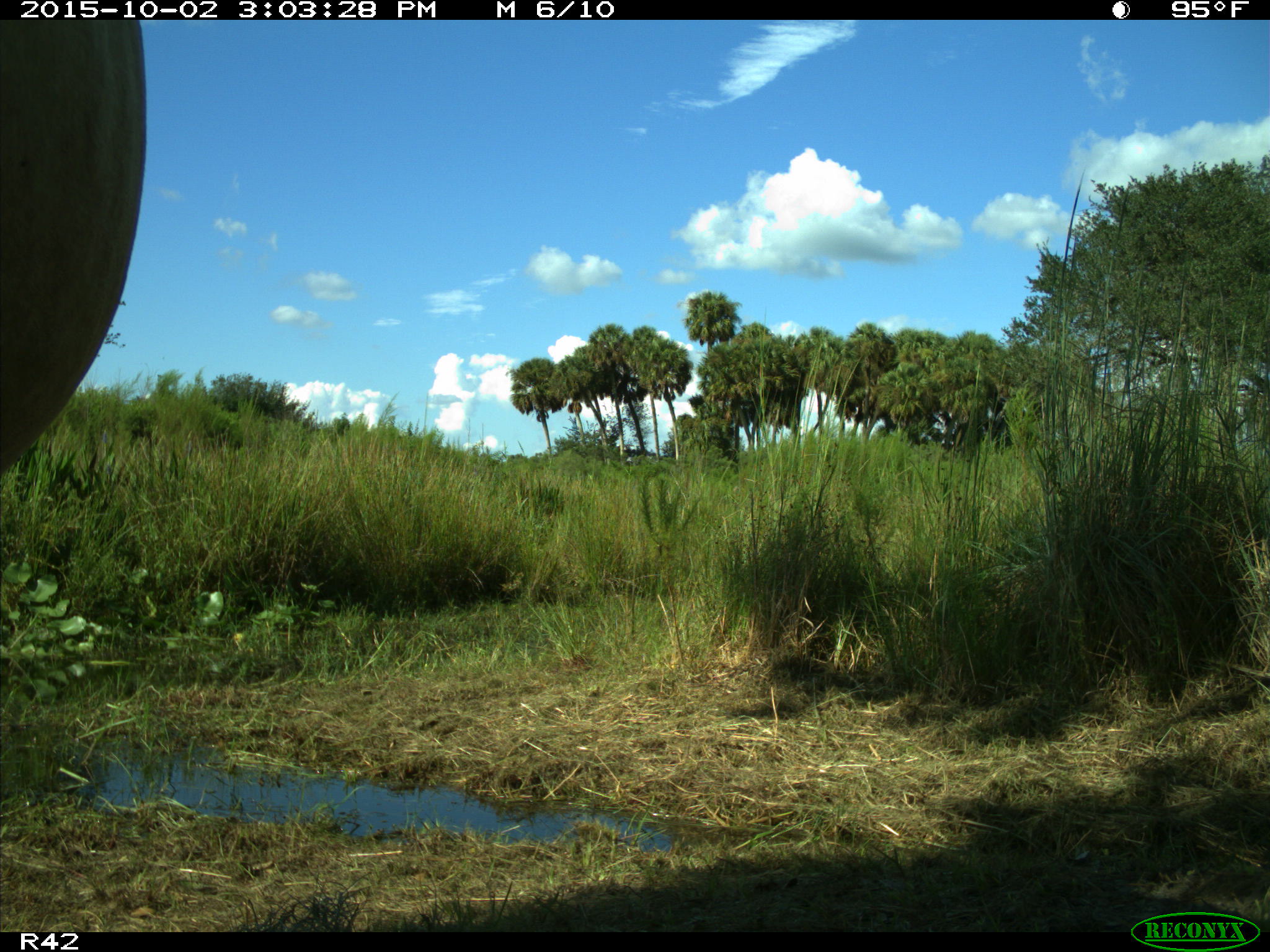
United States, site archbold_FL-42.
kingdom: Animalia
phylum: Chordata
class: Mammalia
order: Artiodactyla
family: Bovidae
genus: Bos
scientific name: Bos taurus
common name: domestic cow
Bos taurus (domestic cow).